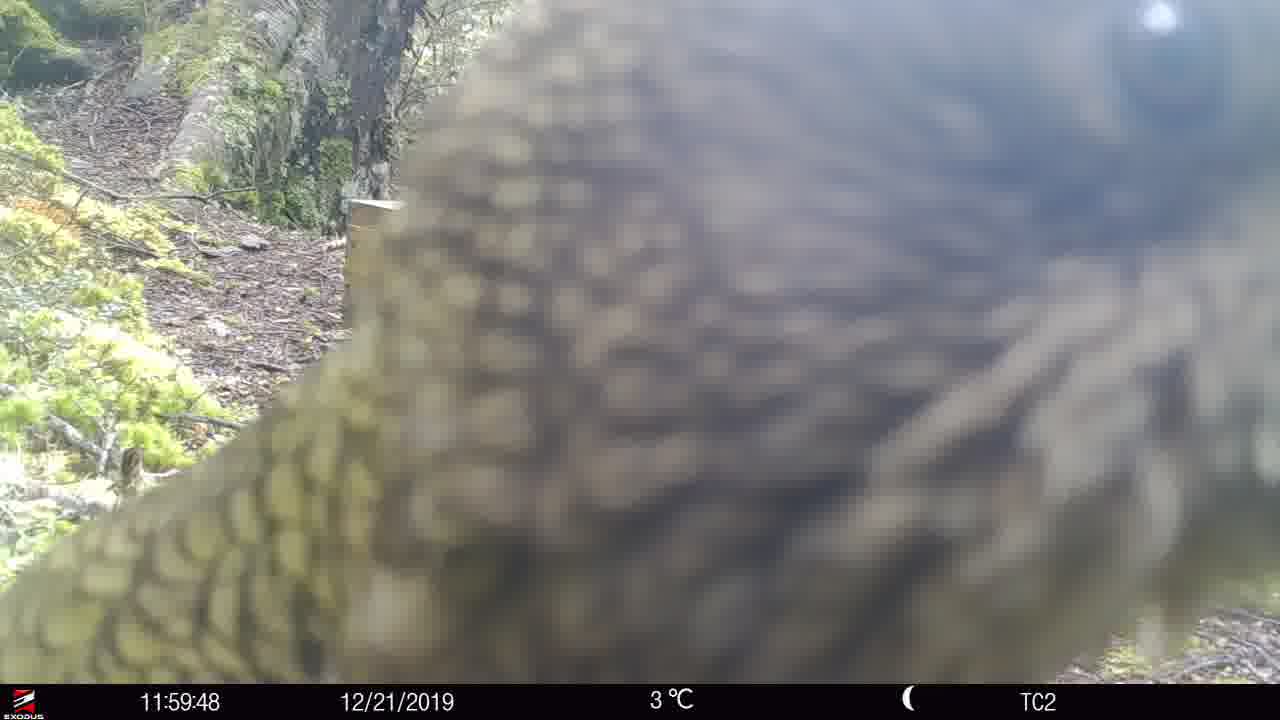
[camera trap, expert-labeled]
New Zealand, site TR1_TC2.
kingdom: Animalia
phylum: Chordata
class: Aves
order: Psittaciformes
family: Strigopidae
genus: Nestor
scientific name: Nestor notabilis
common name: kea